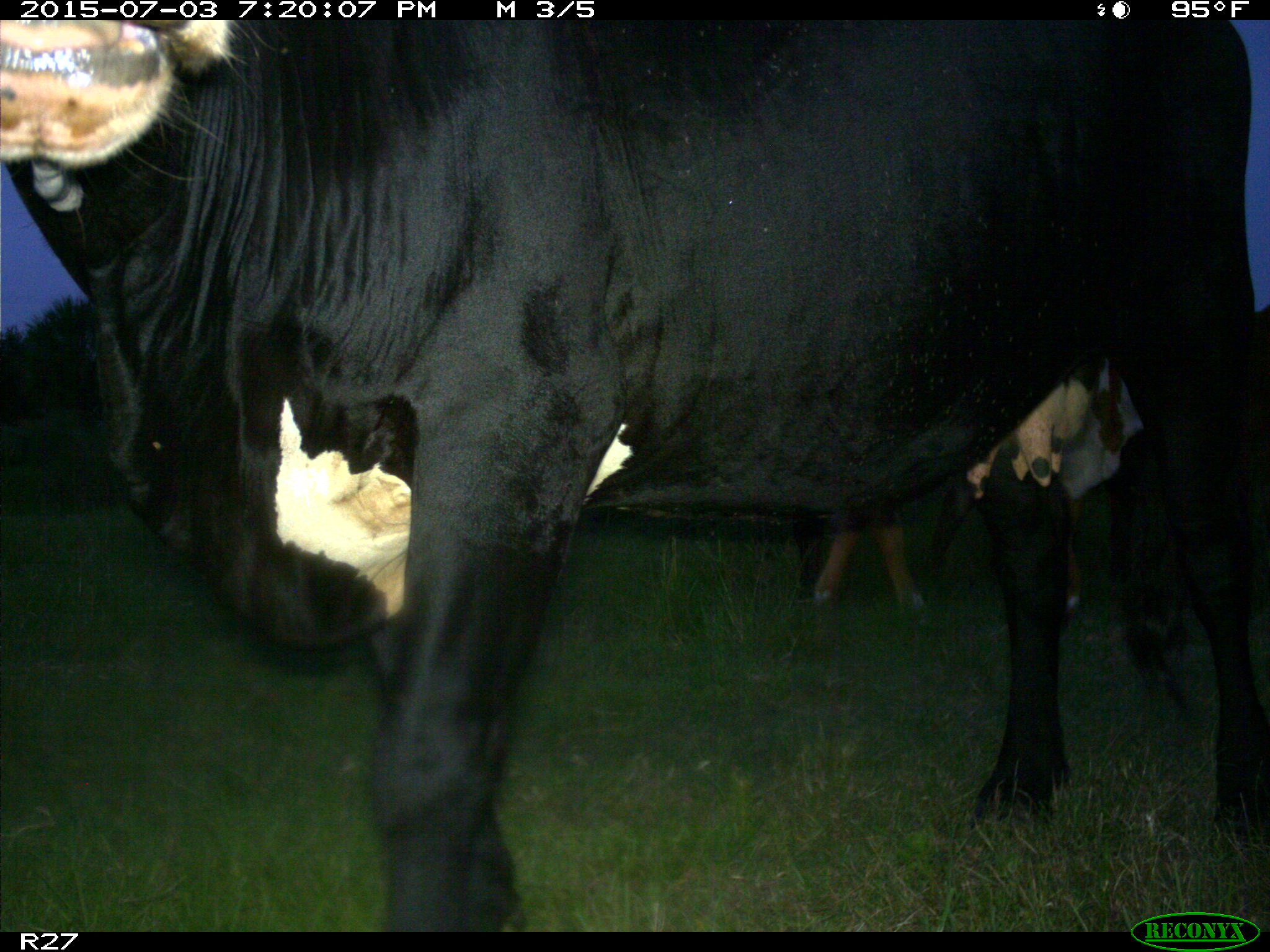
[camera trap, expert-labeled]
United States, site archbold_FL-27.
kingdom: Animalia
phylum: Chordata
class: Mammalia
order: Artiodactyla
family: Bovidae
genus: Bos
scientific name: Bos taurus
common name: domestic cow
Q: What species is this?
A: Bos taurus (domestic cow).